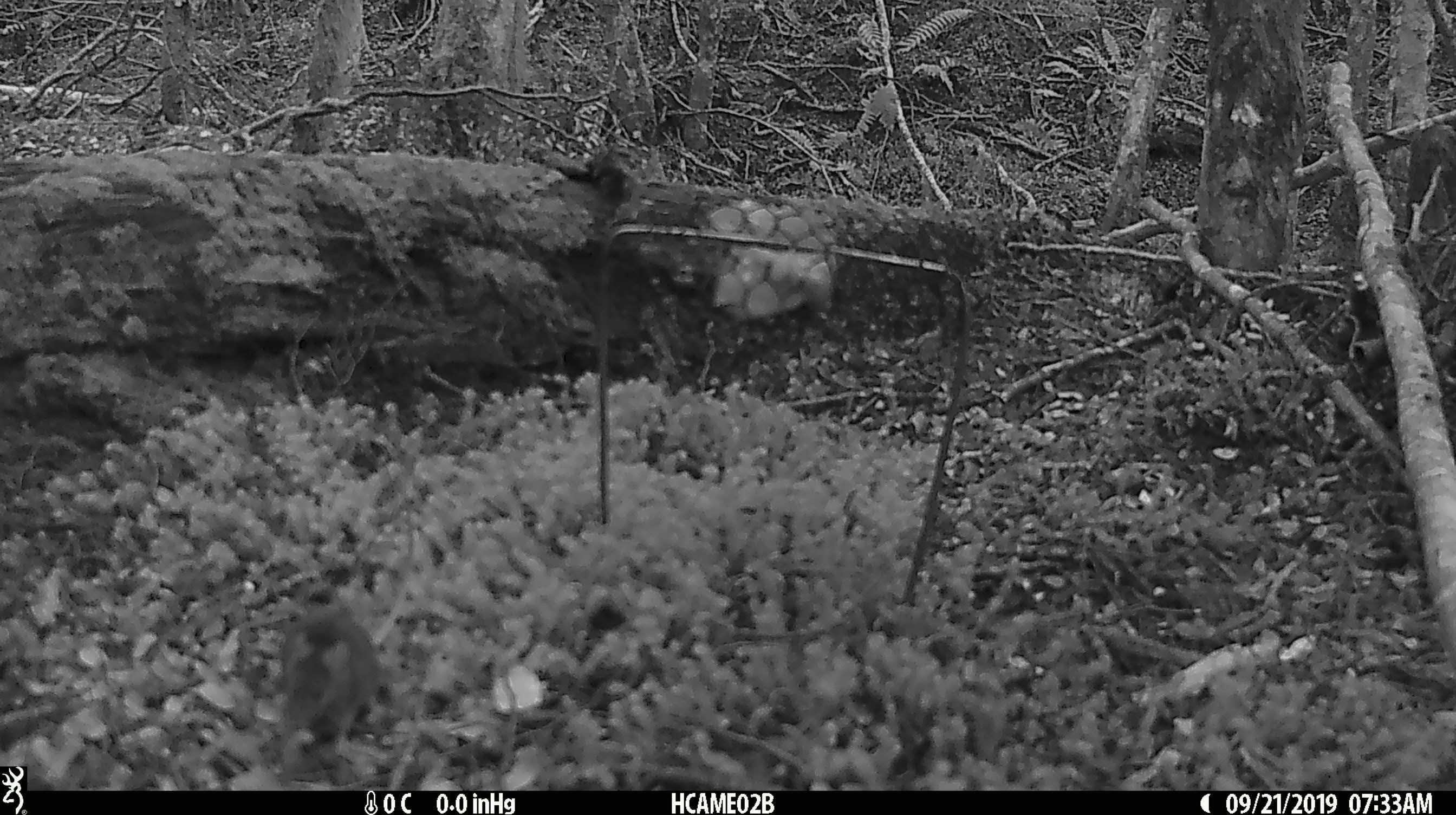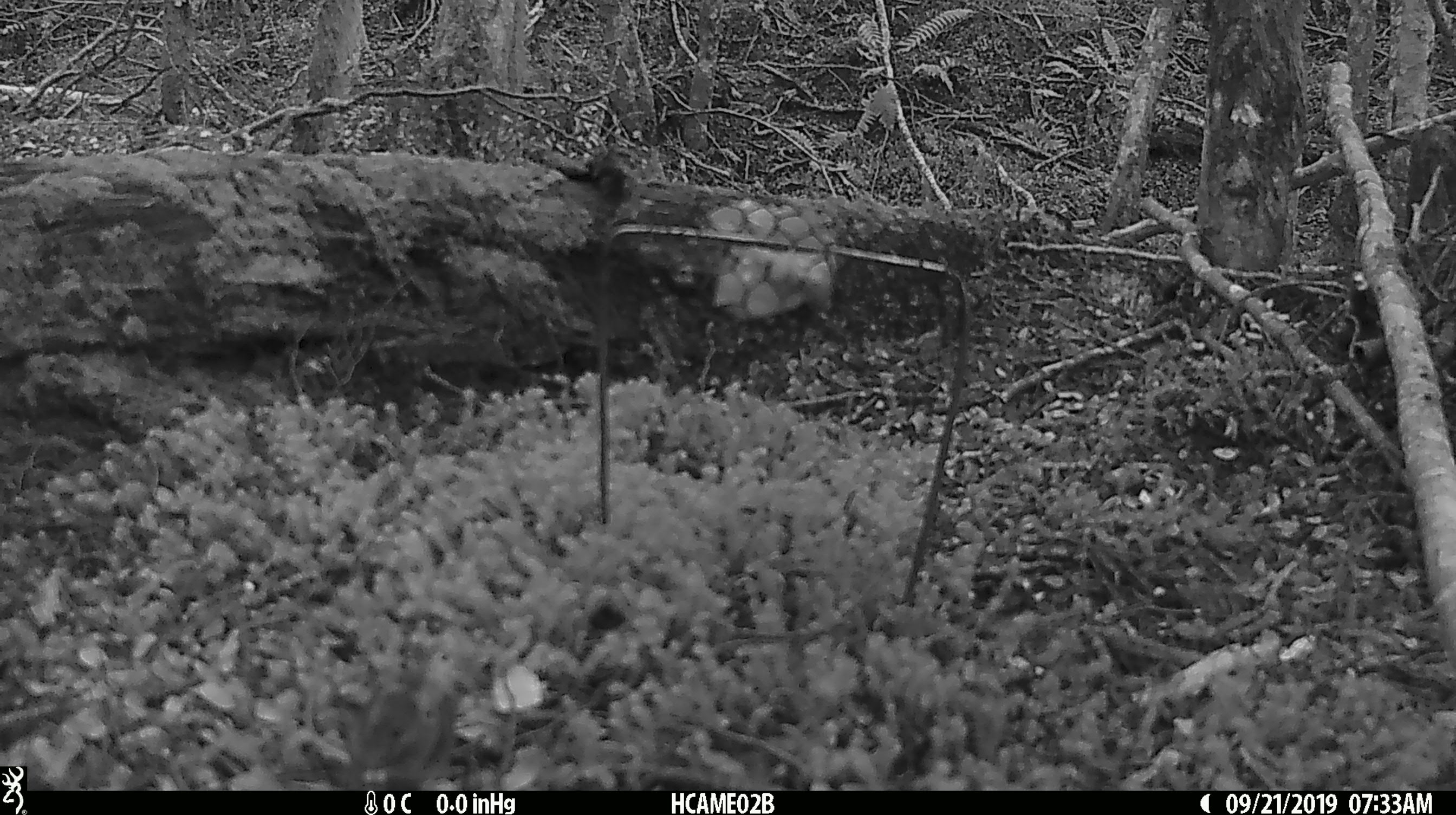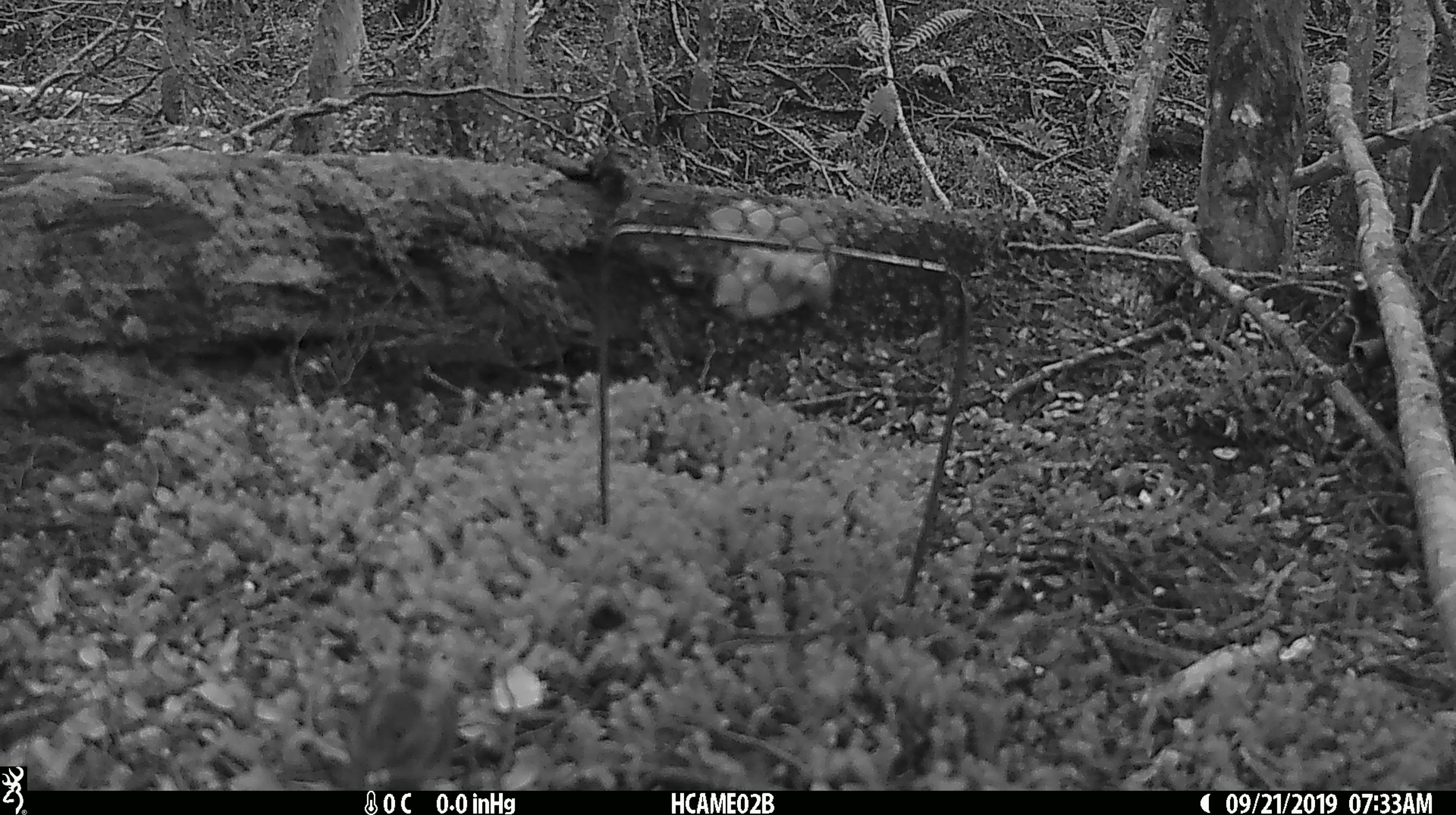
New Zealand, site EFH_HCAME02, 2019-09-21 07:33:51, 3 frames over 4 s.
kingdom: Animalia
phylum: Chordata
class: Mammalia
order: Rodentia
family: Muridae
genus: Mus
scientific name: Mus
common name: mouse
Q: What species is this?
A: Mouse (Mus).